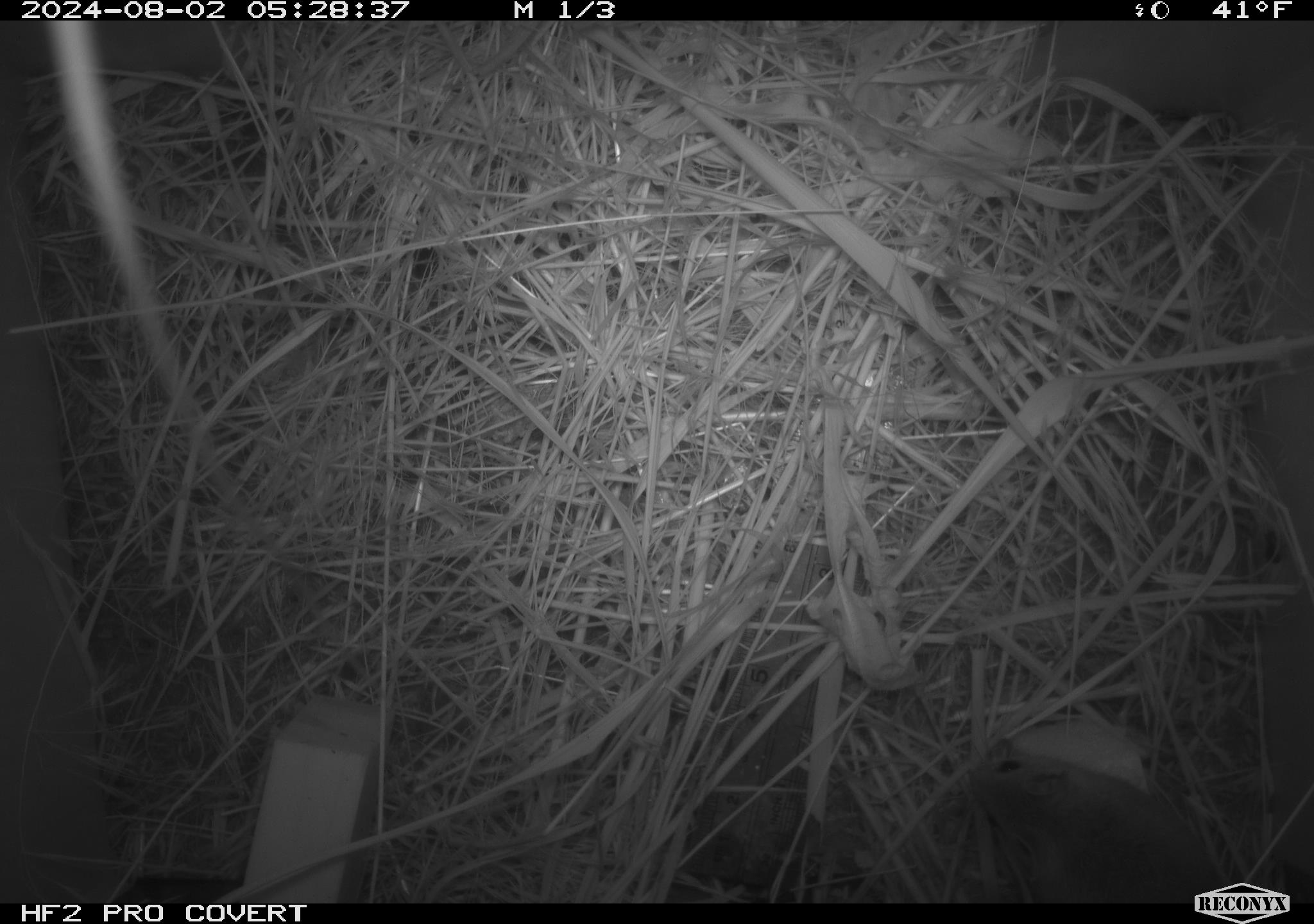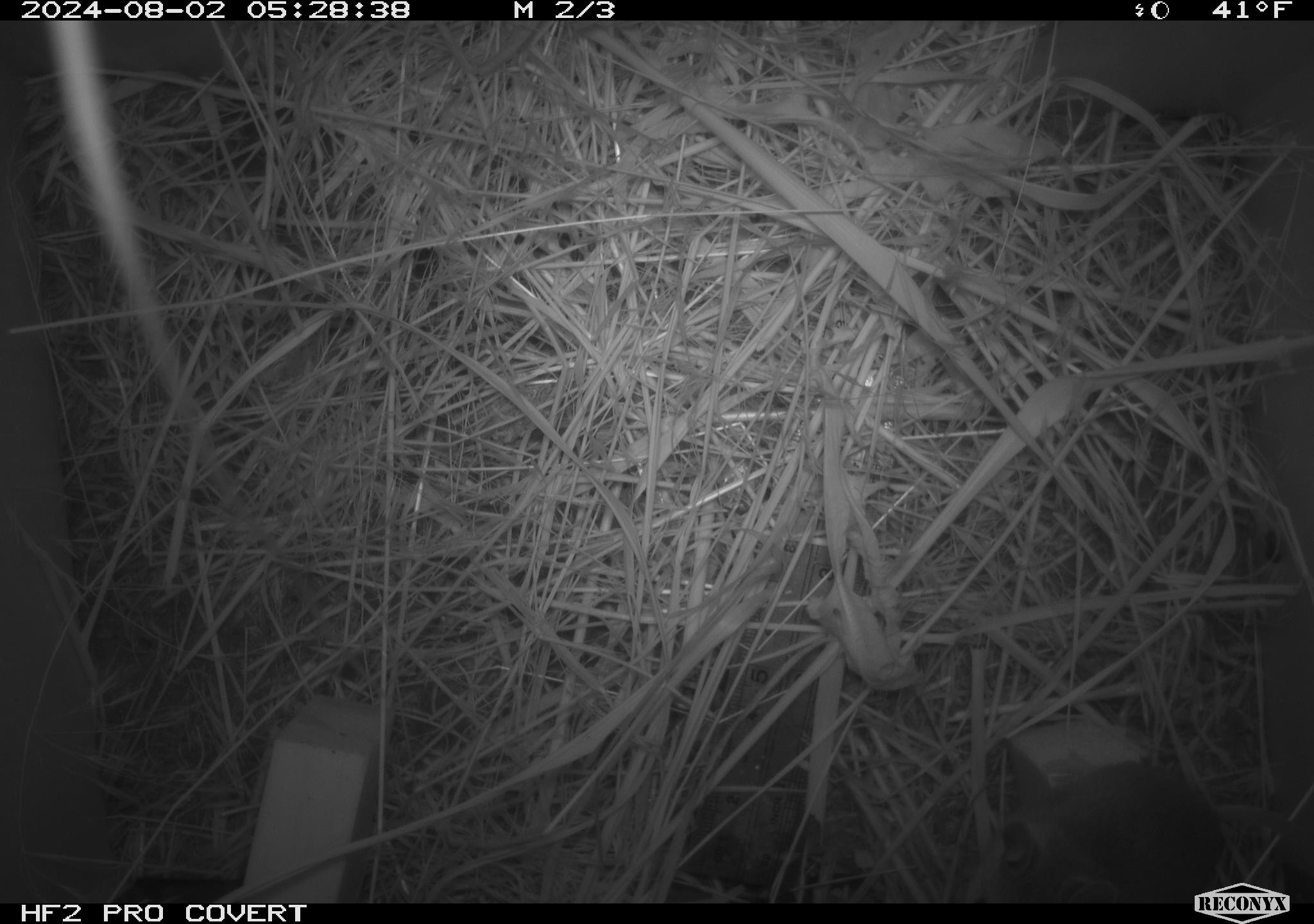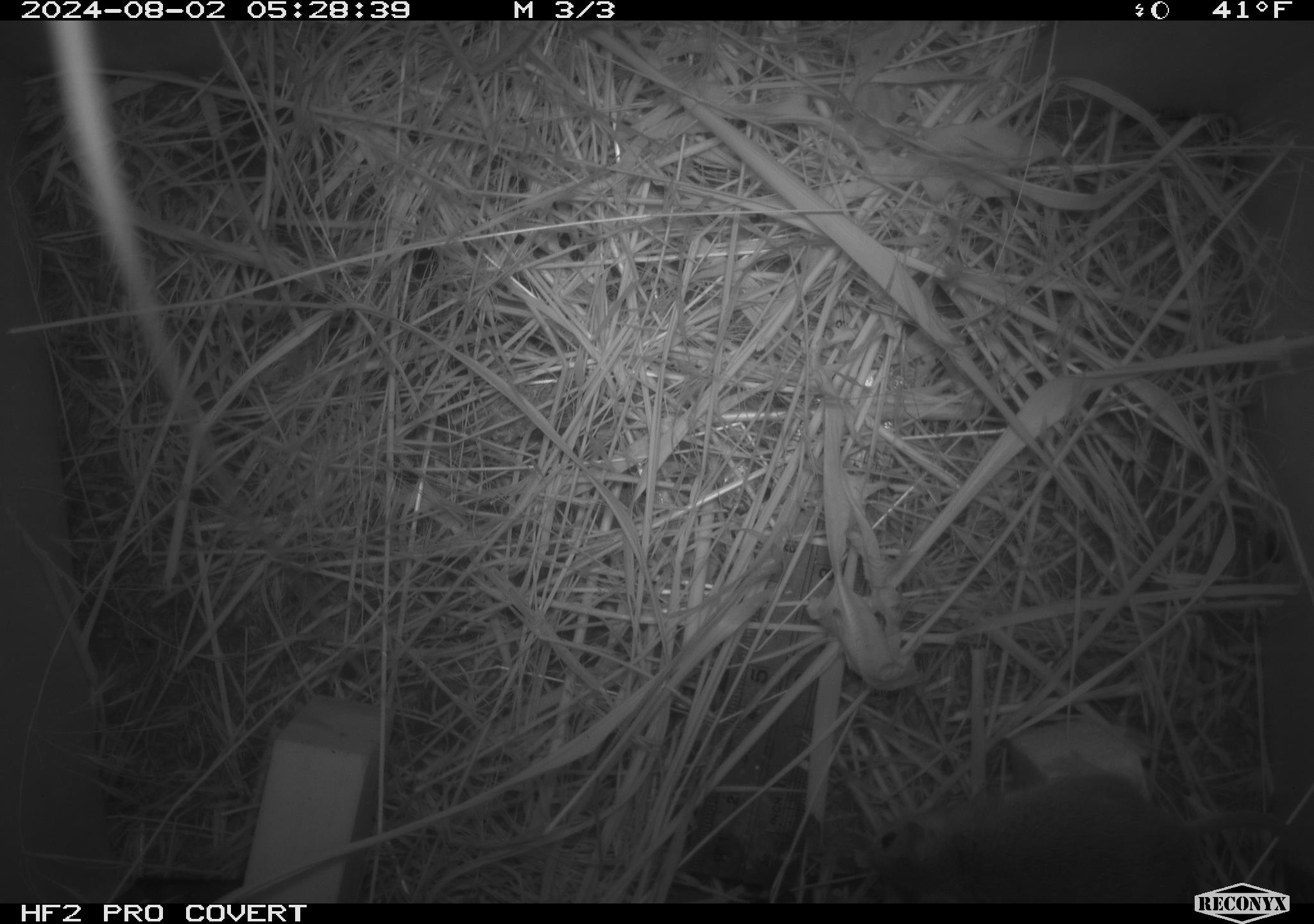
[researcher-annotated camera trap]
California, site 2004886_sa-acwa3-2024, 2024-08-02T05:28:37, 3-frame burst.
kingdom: Animalia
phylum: Chordata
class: Mammalia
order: Rodentia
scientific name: Rodentia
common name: mouse species